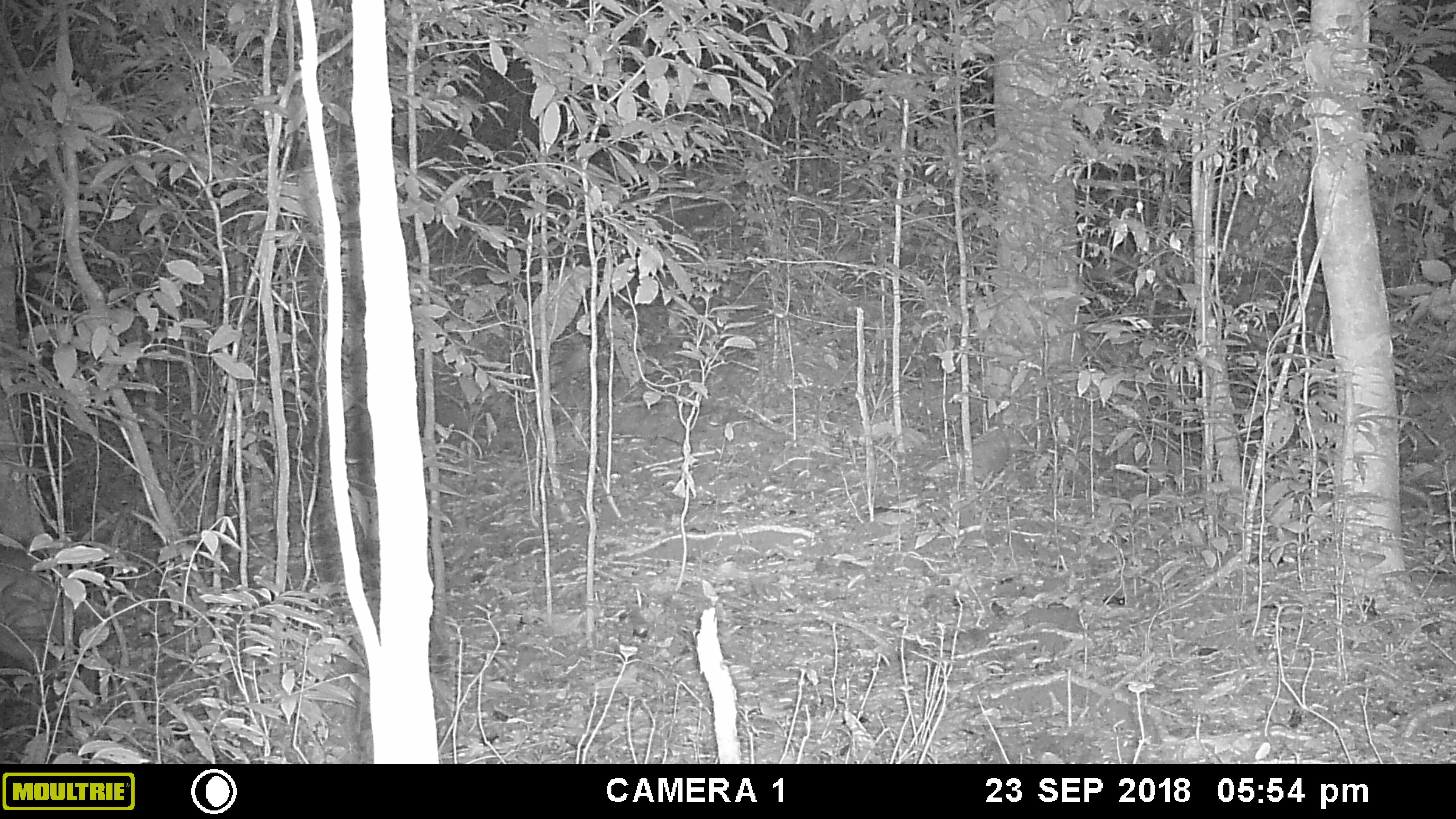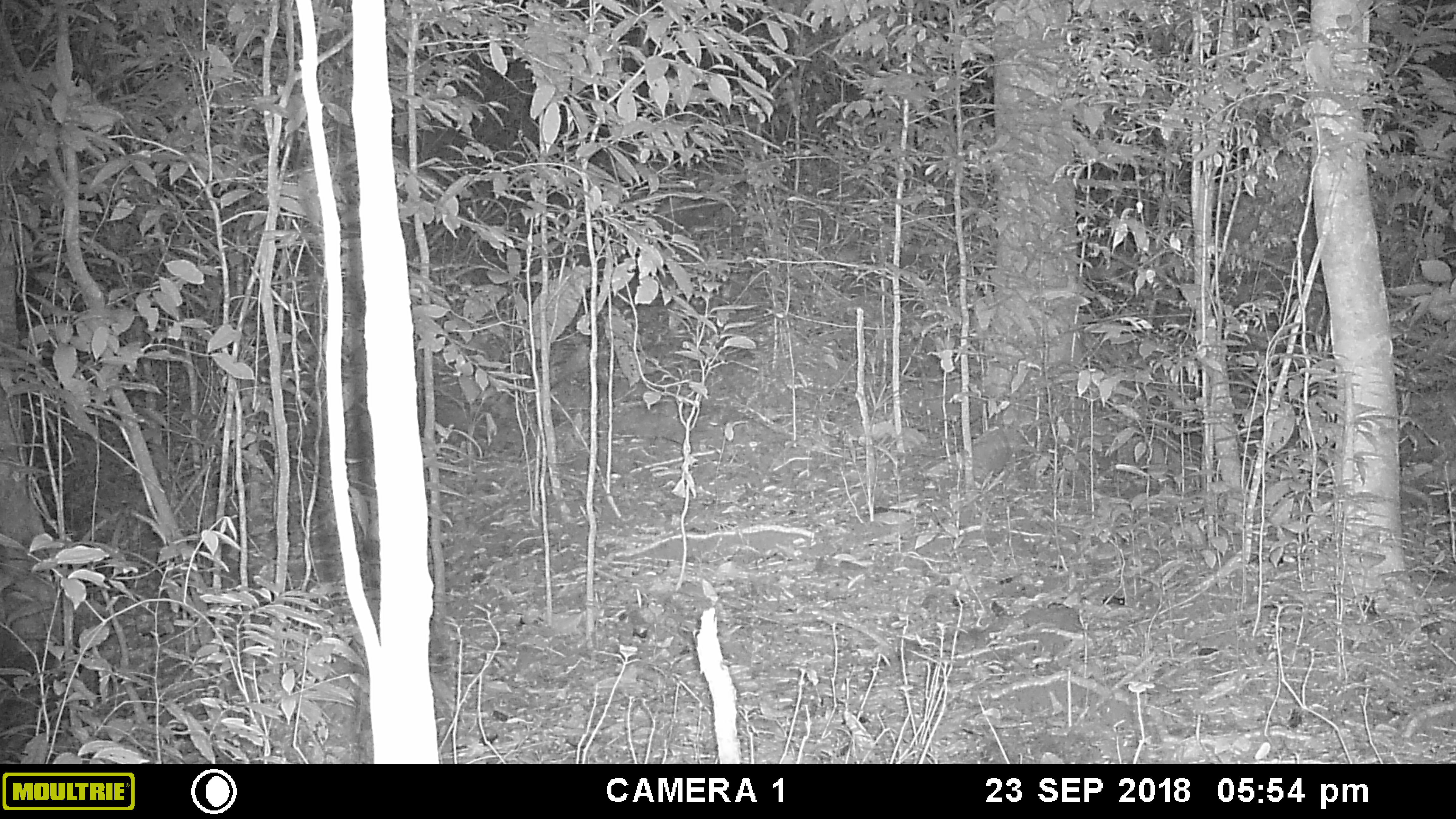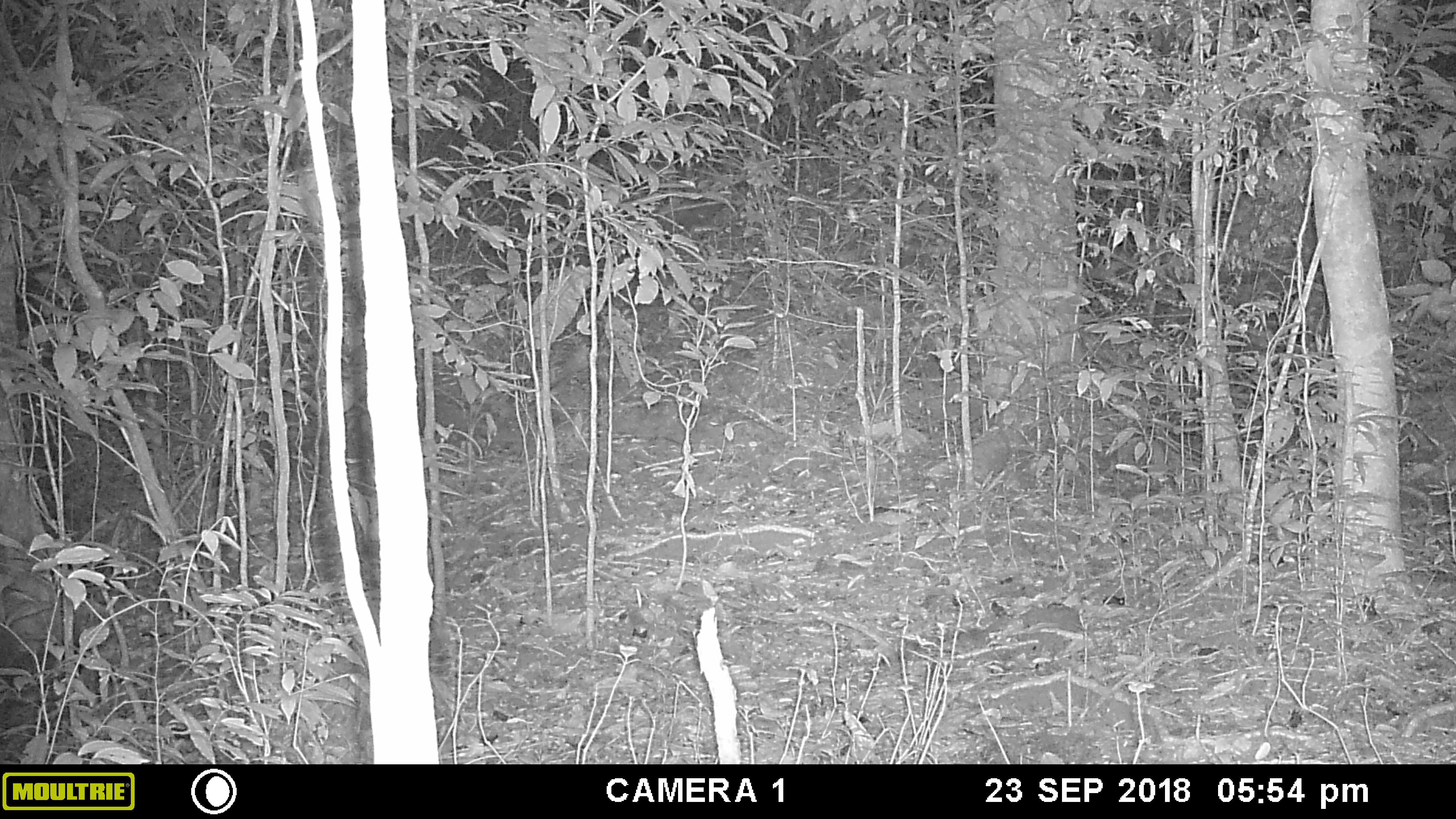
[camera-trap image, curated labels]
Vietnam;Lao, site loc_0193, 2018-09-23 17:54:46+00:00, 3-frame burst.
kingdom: Animalia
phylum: Chordata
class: Mammalia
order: Artiodactyla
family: Cervidae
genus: Muntiacus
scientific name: Muntiacus vuquangensis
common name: large-antlered muntjac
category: large antlered muntjac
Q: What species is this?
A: Large antlered muntjac (large-antlered muntjac) (Muntiacus vuquangensis).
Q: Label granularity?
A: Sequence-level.